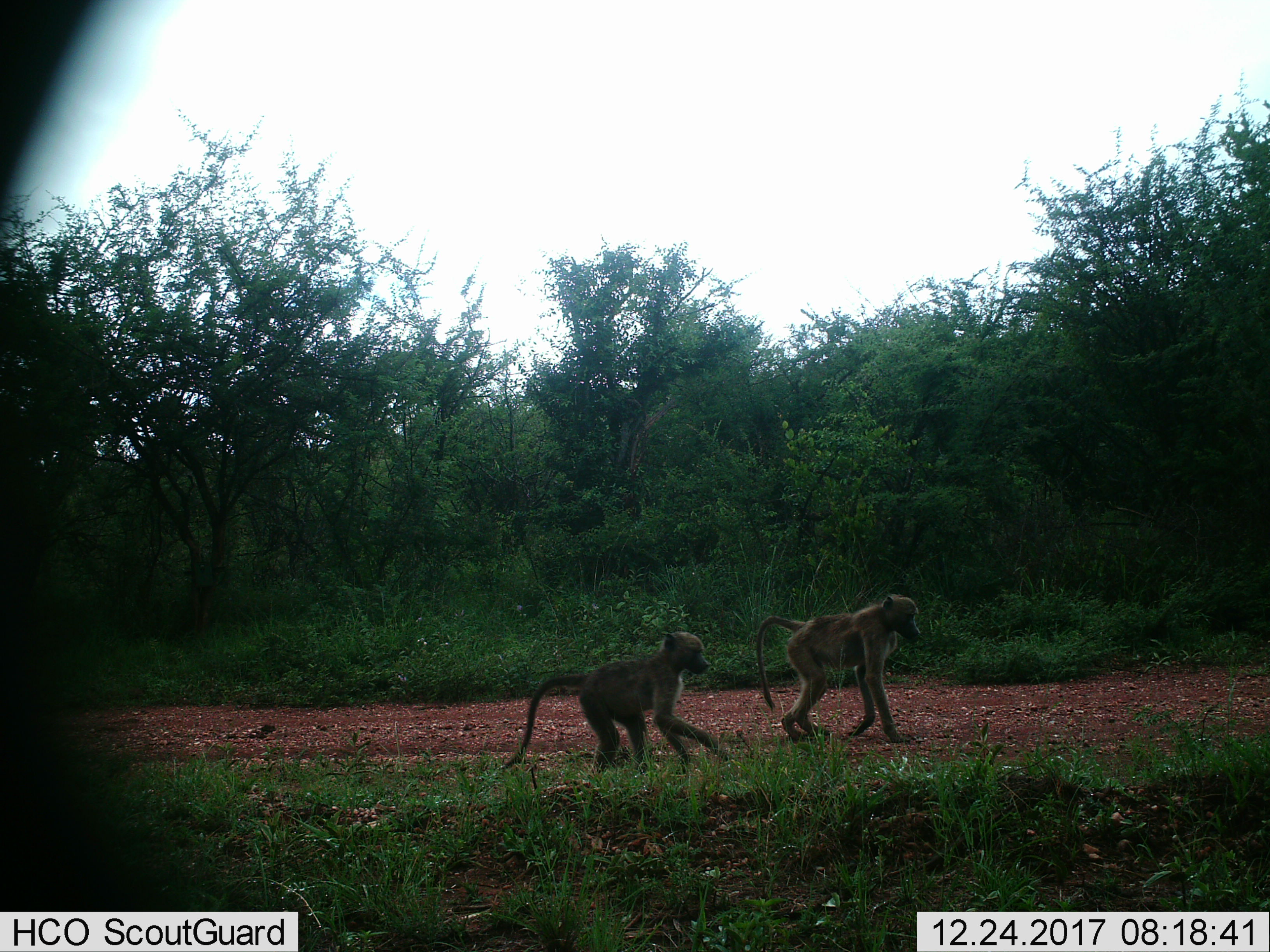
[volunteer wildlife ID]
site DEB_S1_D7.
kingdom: Animalia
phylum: Chordata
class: Mammalia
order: Primates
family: Cercopithecidae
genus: Papio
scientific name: Papio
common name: baboon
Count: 2.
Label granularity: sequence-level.